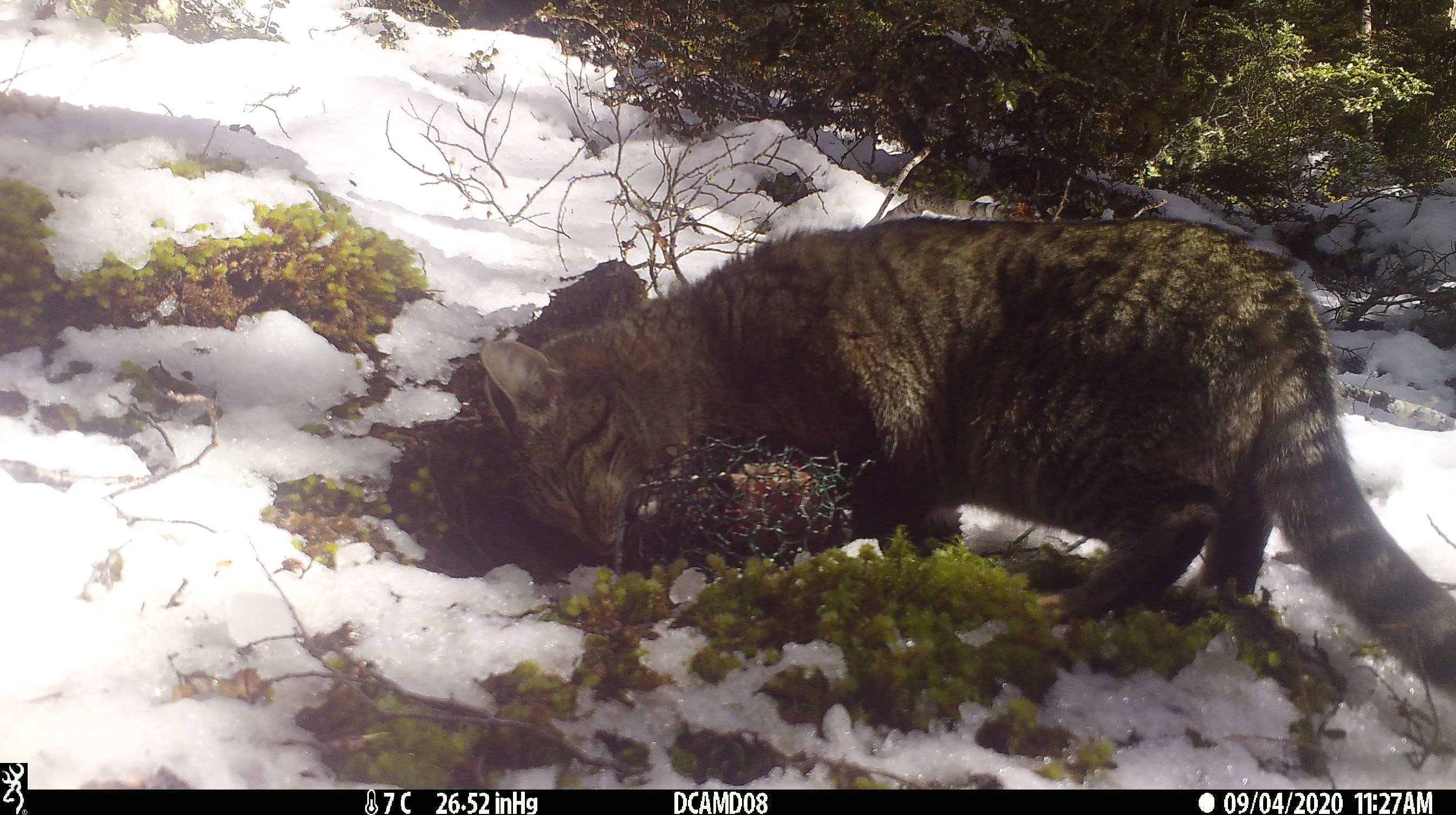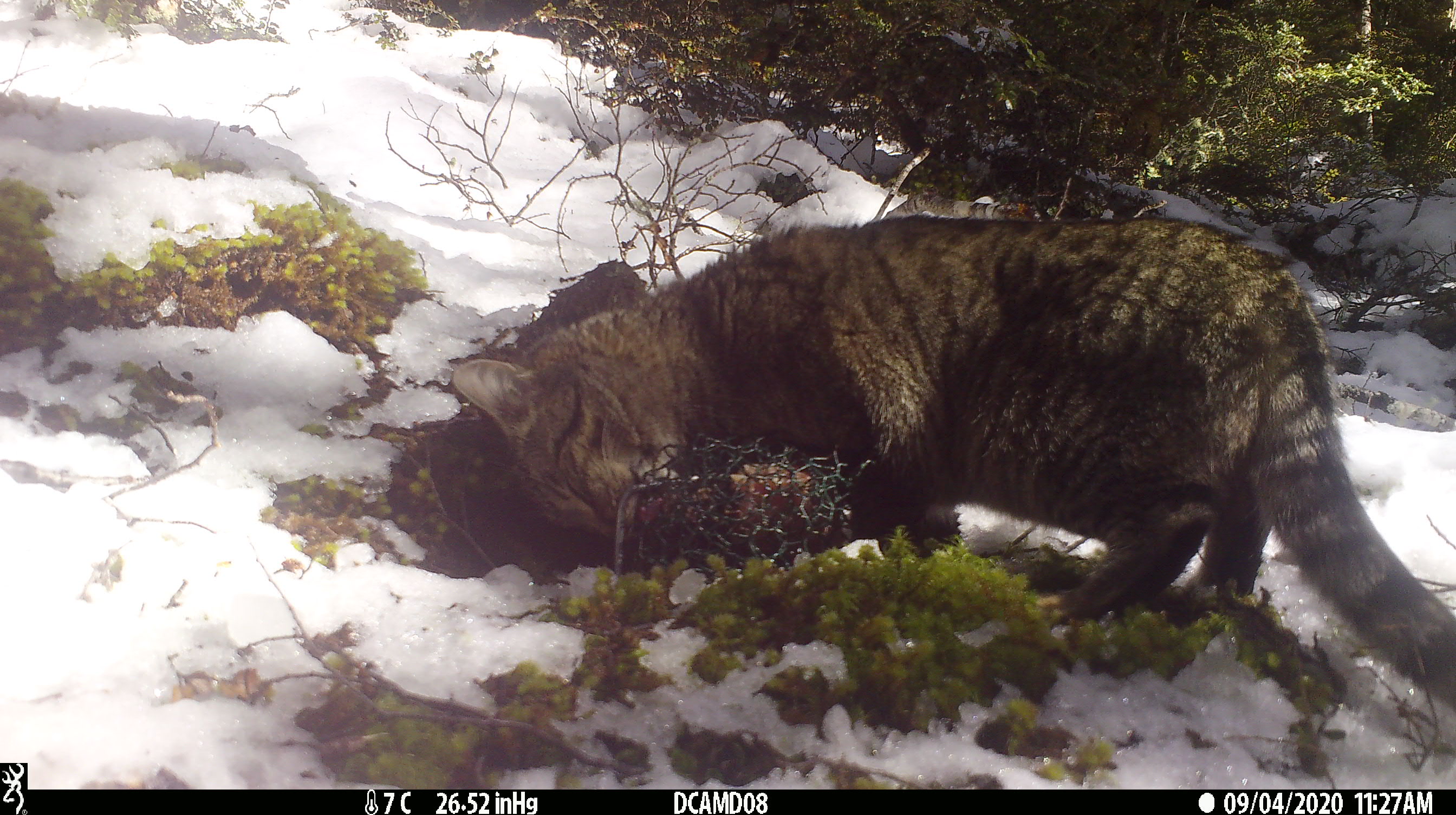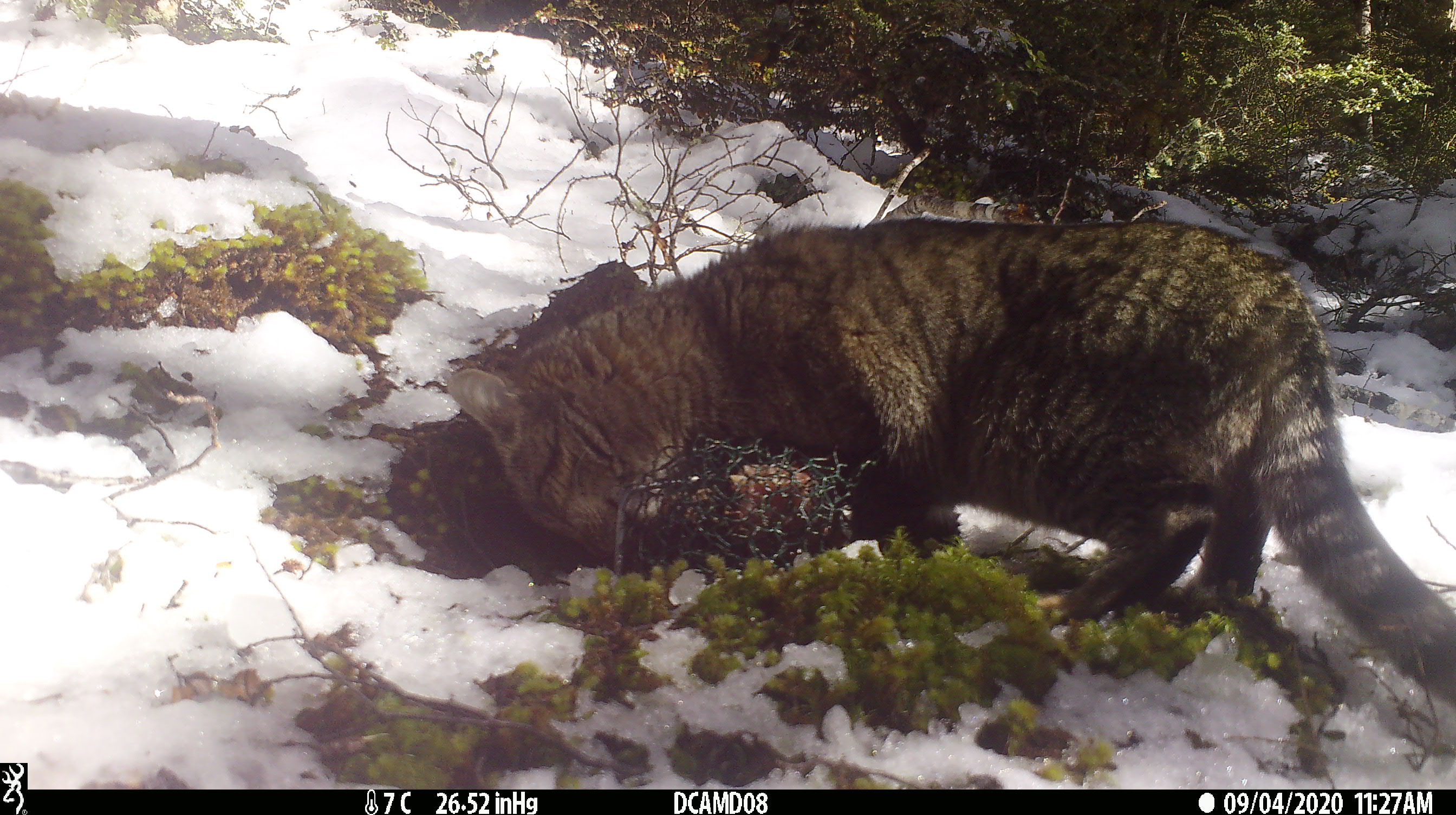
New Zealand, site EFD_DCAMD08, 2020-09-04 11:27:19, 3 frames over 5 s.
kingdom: Animalia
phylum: Chordata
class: Mammalia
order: Carnivora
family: Felidae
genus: Felis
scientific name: Felis catus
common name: domestic cat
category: cat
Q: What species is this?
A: Cat (domestic cat) (Felis catus).